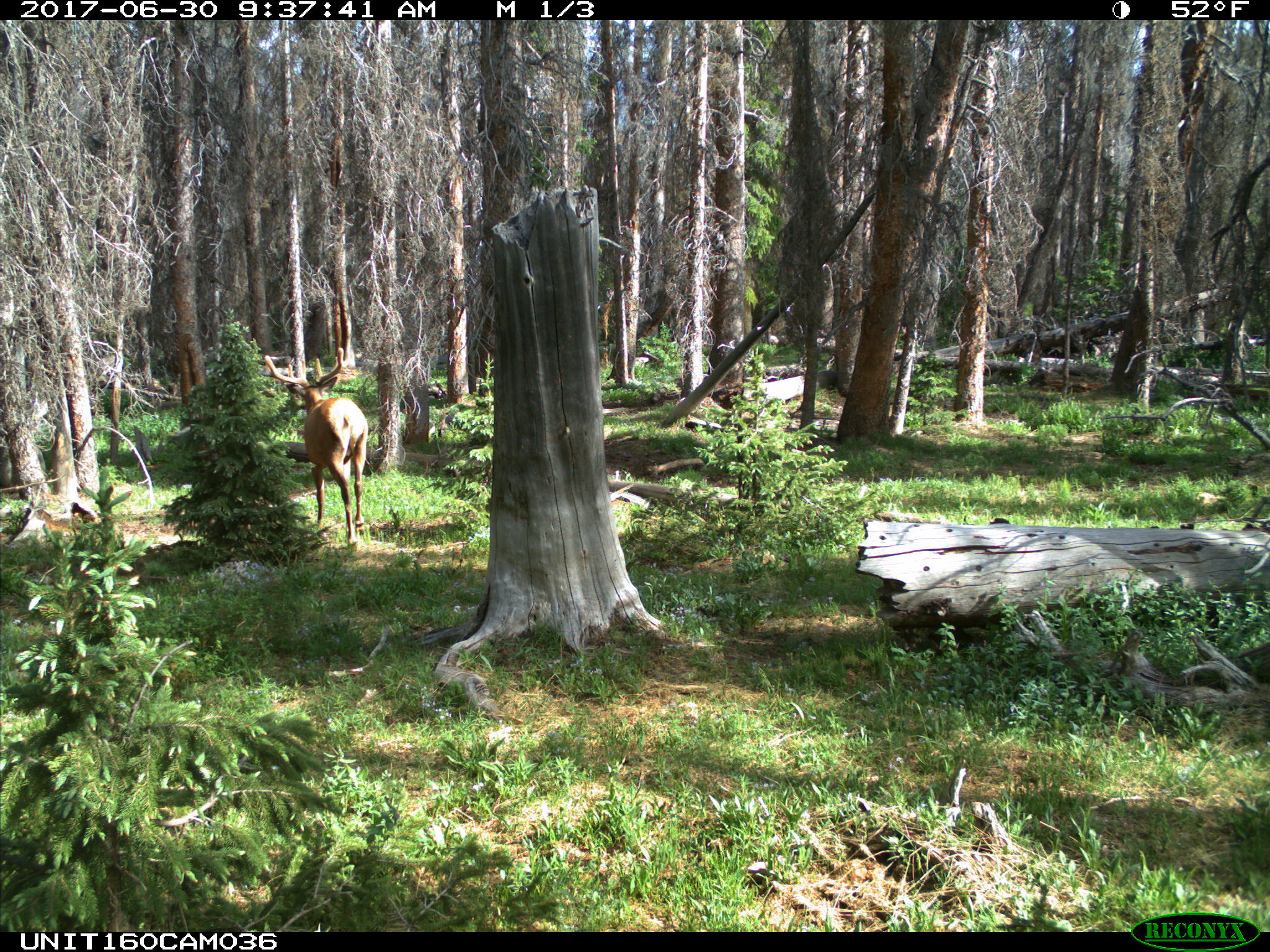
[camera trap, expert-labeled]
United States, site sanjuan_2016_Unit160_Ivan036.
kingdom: Animalia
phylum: Chordata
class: Mammalia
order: Artiodactyla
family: Cervidae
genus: Cervus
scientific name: Cervus elaphus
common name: red deer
Cervus elaphus (red deer).